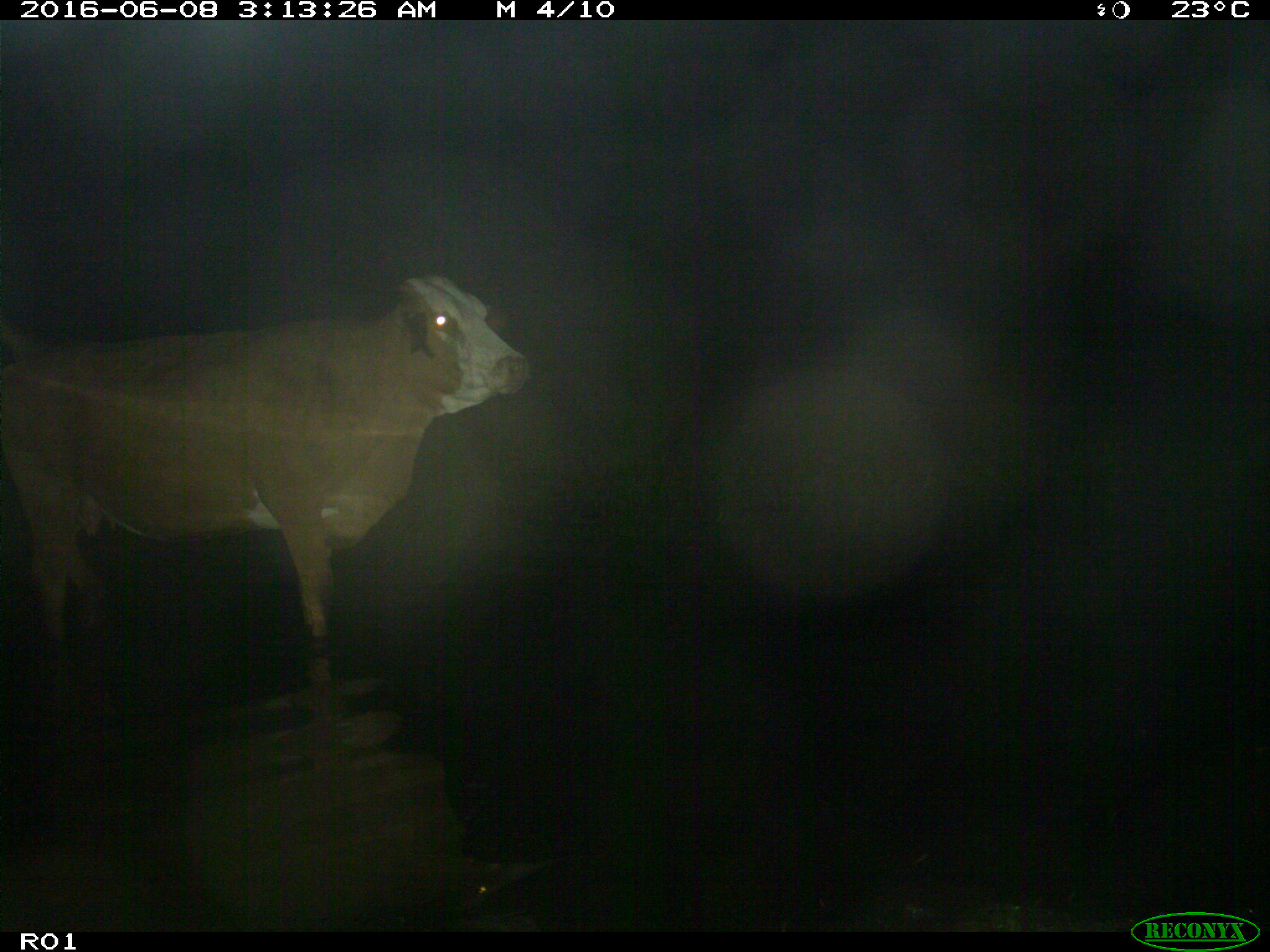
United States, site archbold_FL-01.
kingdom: Animalia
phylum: Chordata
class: Mammalia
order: Artiodactyla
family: Bovidae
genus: Bos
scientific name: Bos taurus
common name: domestic cow